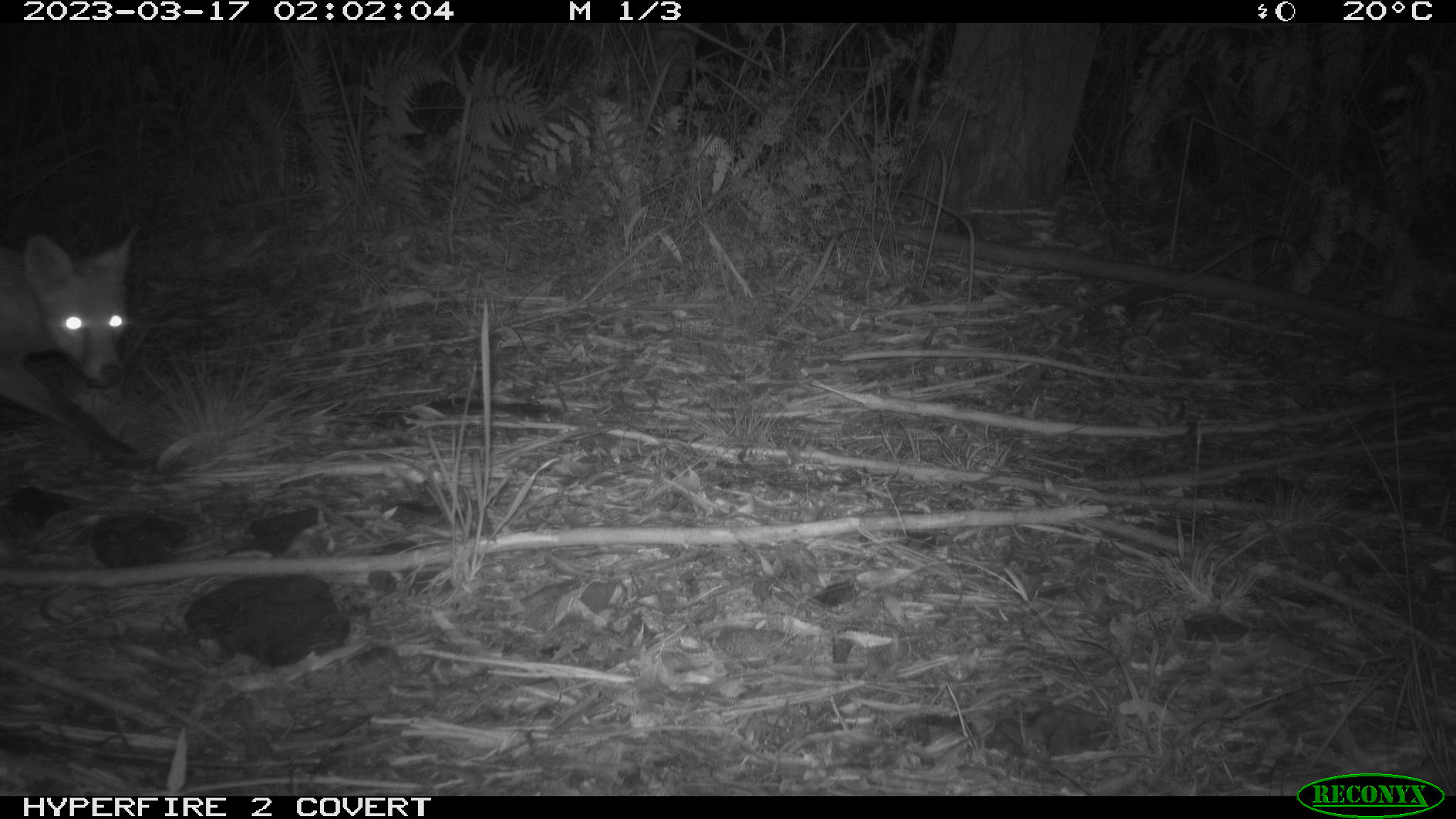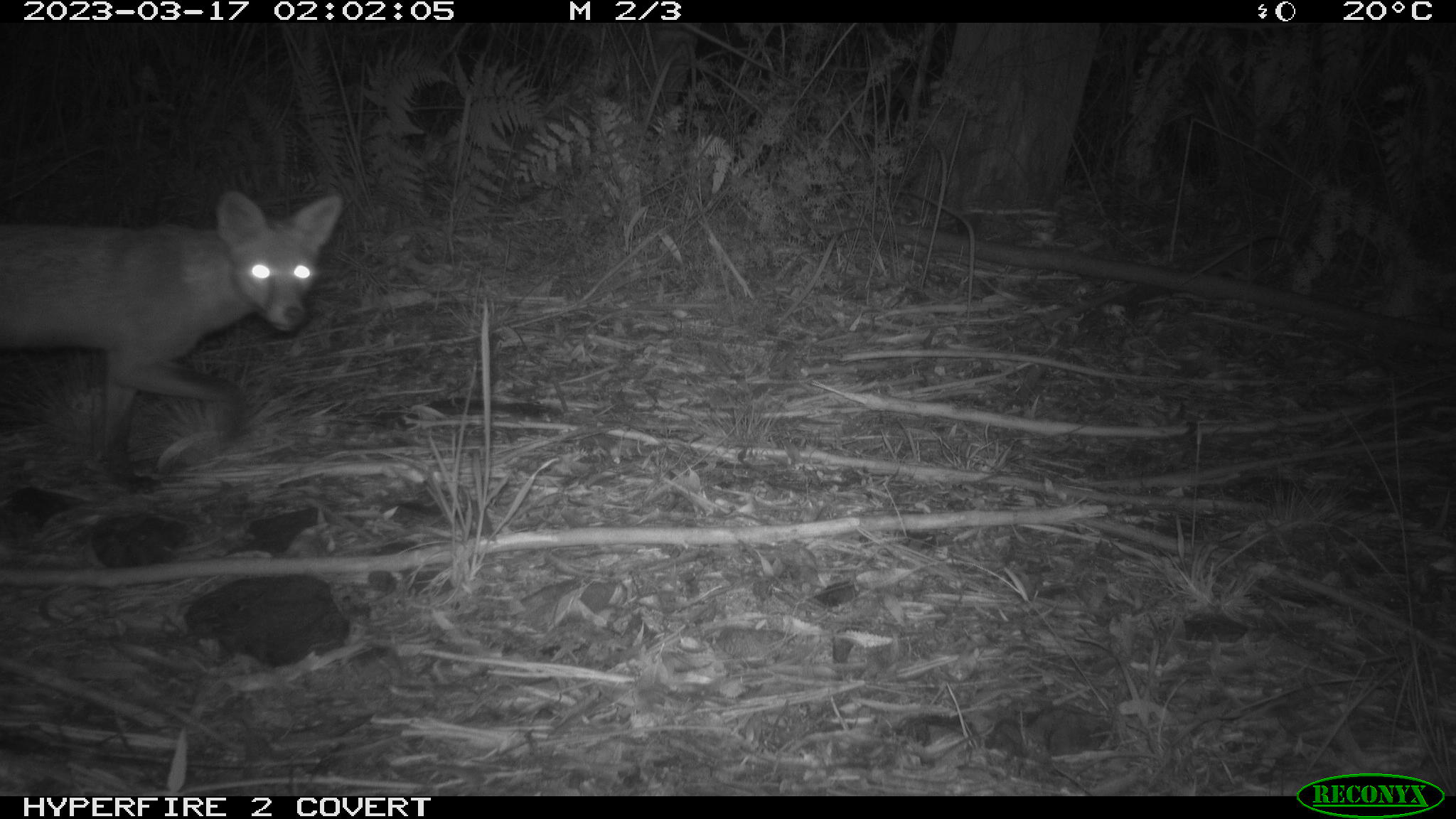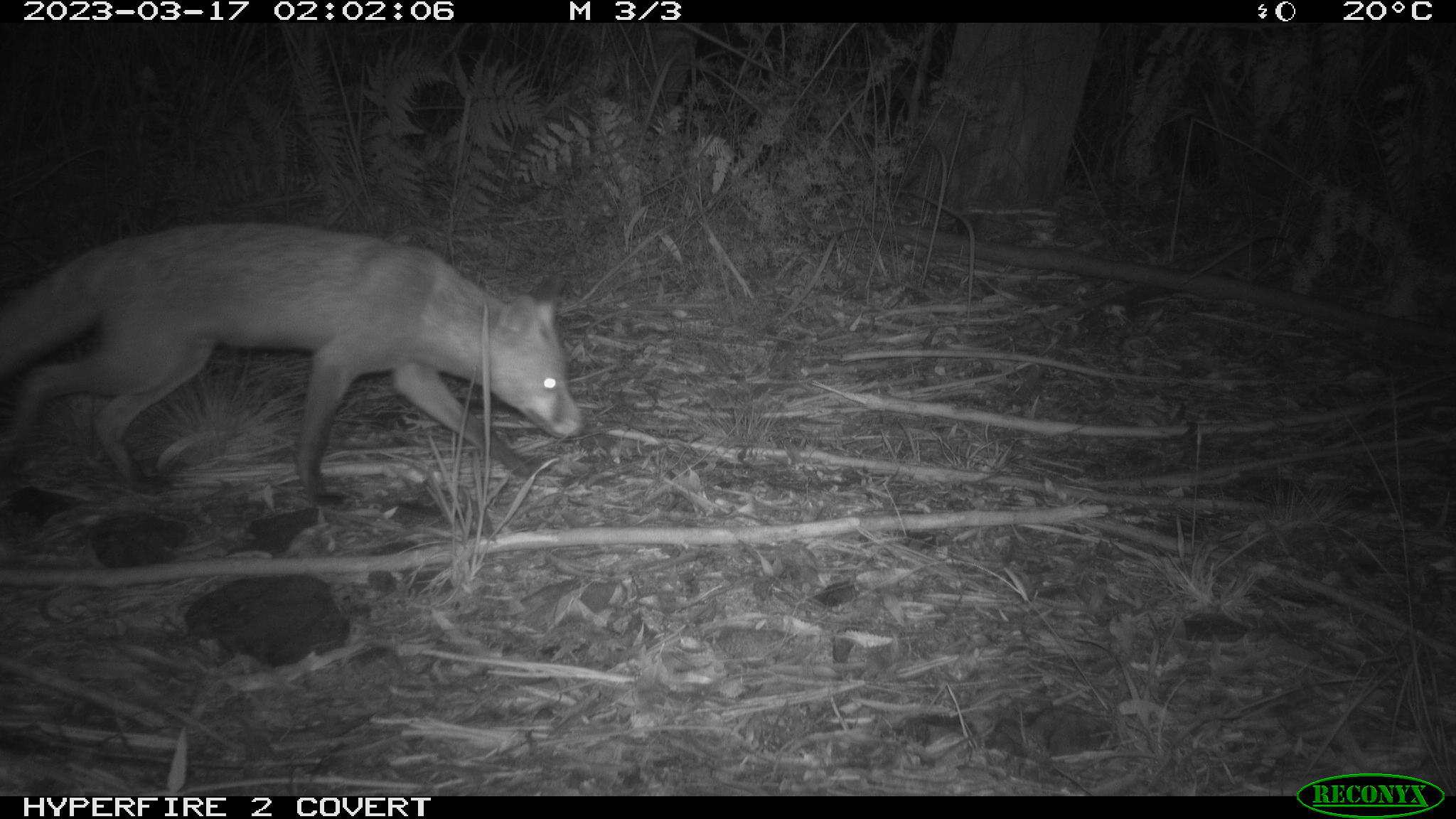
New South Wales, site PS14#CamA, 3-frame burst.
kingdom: Animalia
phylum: Chordata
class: Mammalia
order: Carnivora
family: Canidae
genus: Vulpes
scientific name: Vulpes vulpes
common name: red fox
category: fox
Fox (red fox) (Vulpes vulpes).